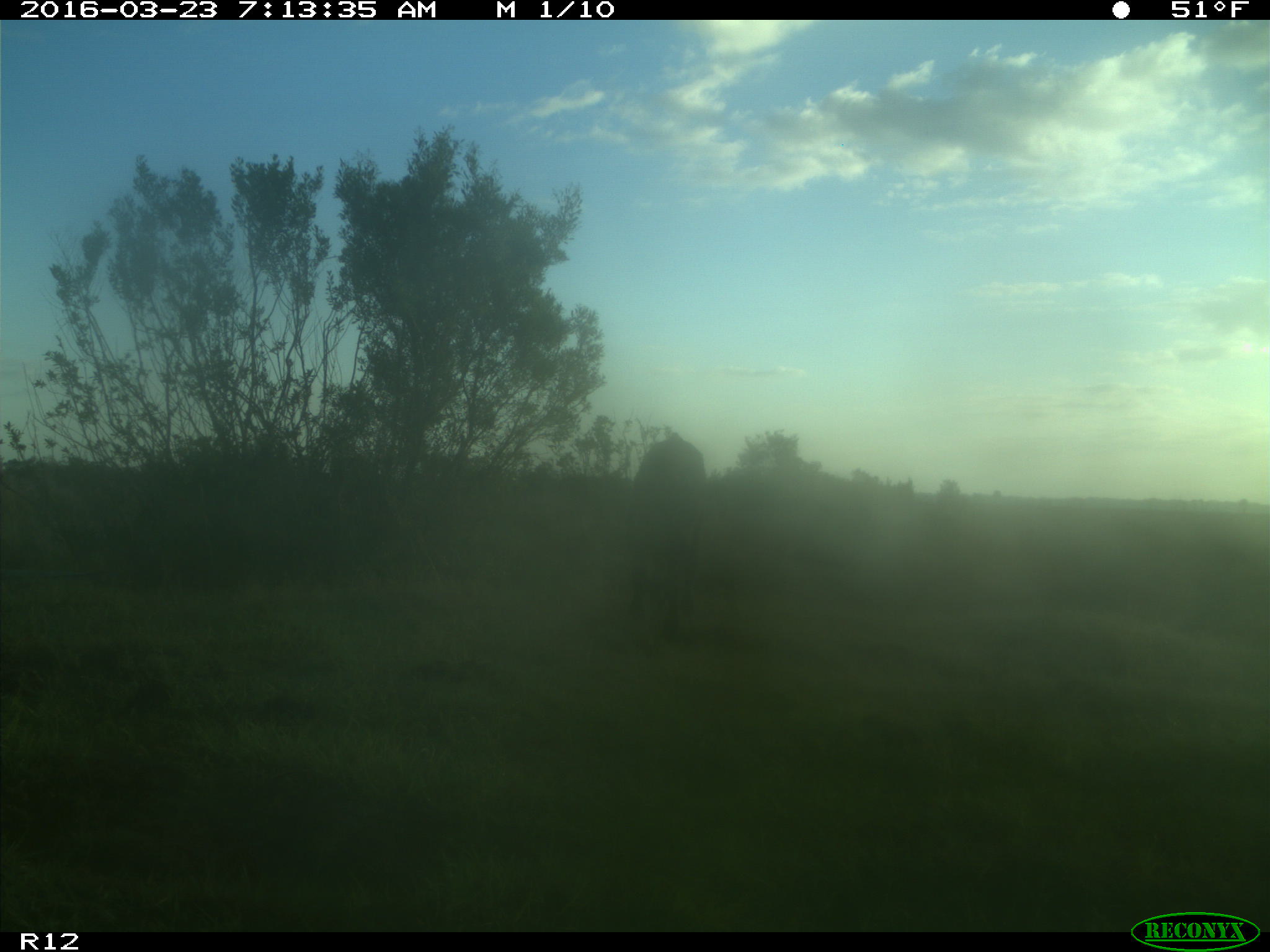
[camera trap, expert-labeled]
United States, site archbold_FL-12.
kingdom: Animalia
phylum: Chordata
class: Mammalia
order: Artiodactyla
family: Bovidae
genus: Bos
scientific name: Bos taurus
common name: domestic cow